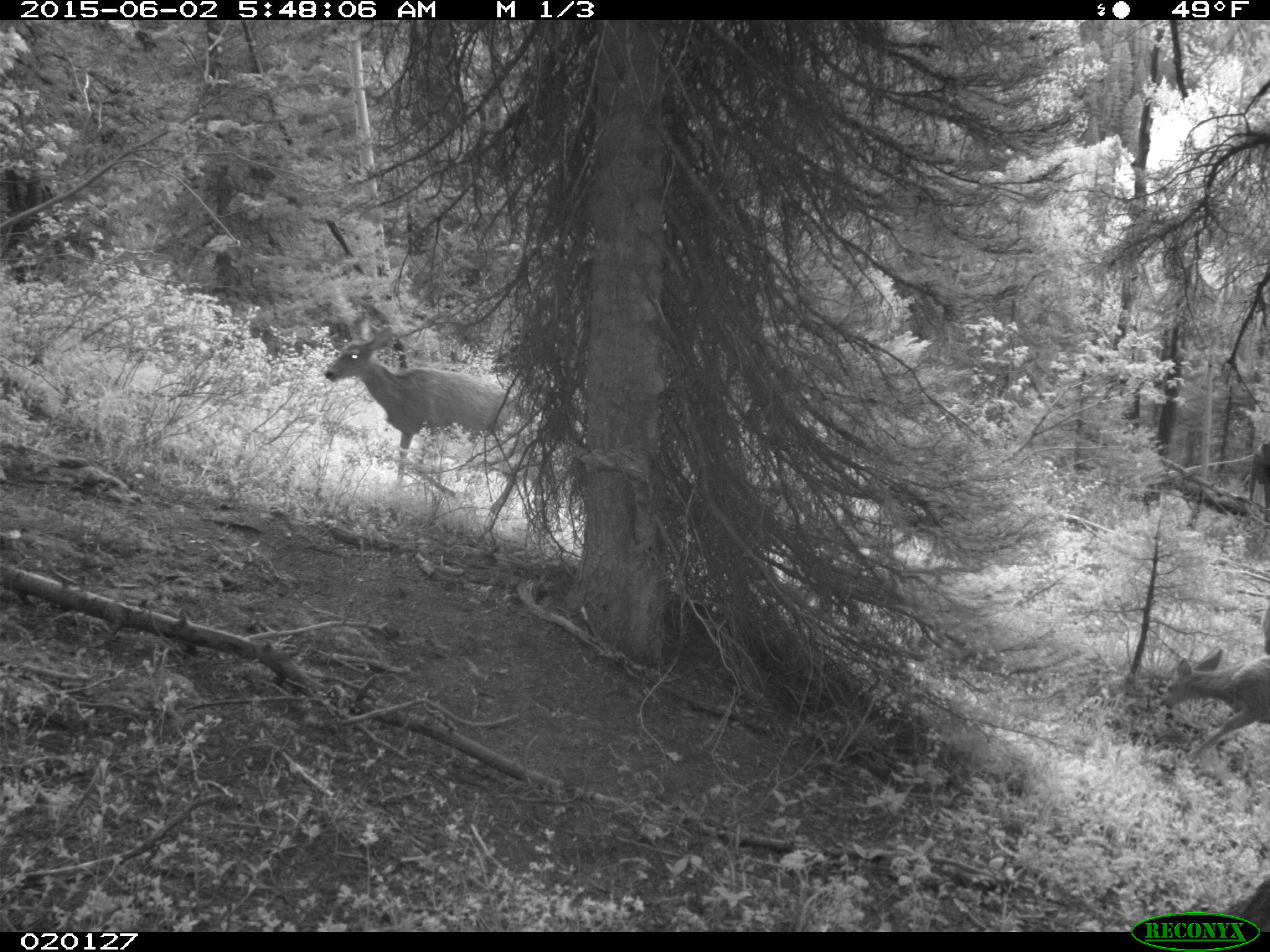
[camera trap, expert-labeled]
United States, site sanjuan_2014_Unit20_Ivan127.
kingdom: Animalia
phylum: Chordata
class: Mammalia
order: Artiodactyla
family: Cervidae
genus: Odocoileus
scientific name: Odocoileus hemionus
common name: mule deer